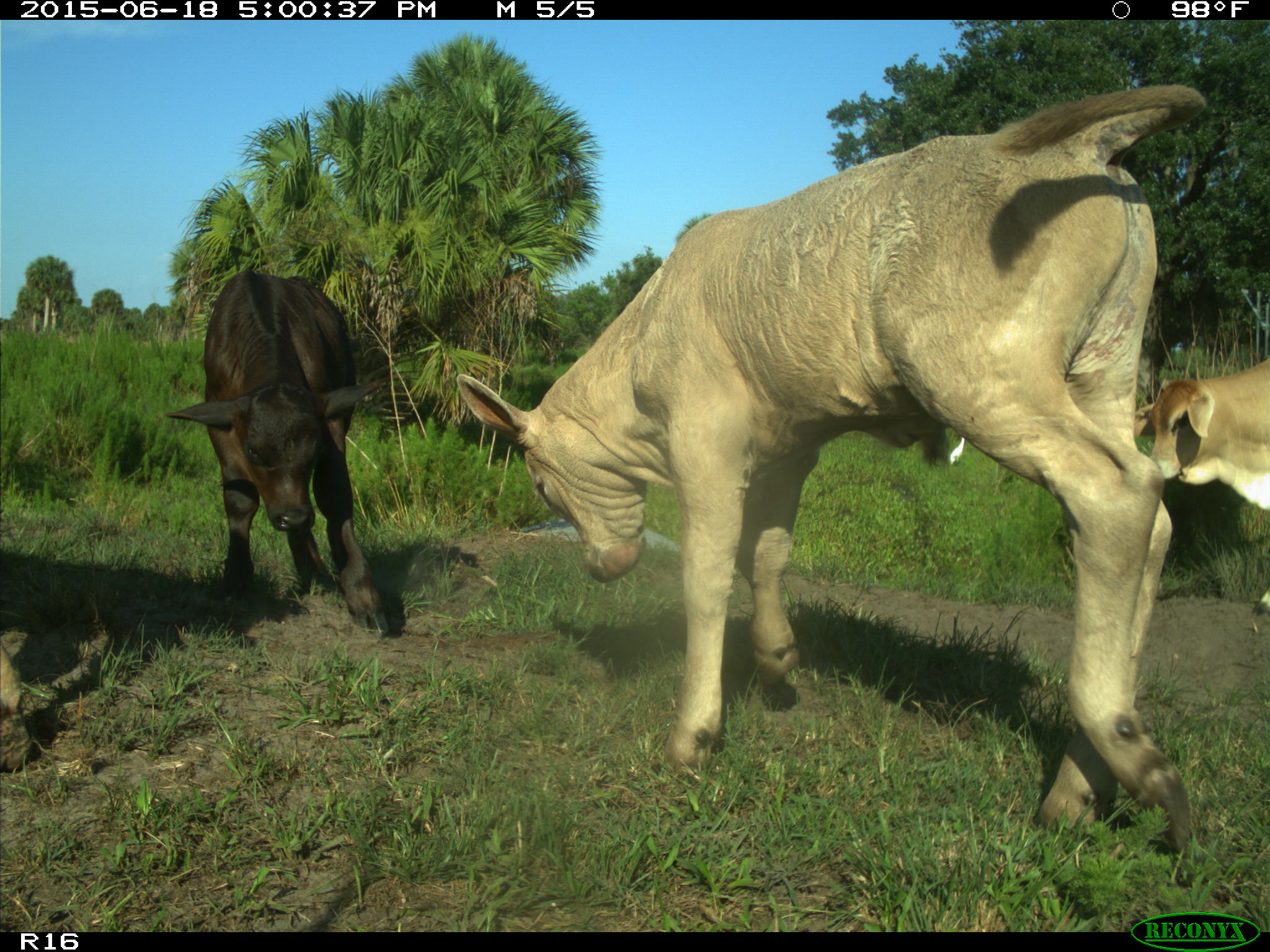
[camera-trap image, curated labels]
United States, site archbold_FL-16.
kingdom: Animalia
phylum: Chordata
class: Mammalia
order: Artiodactyla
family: Bovidae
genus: Bos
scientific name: Bos taurus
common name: domestic cow